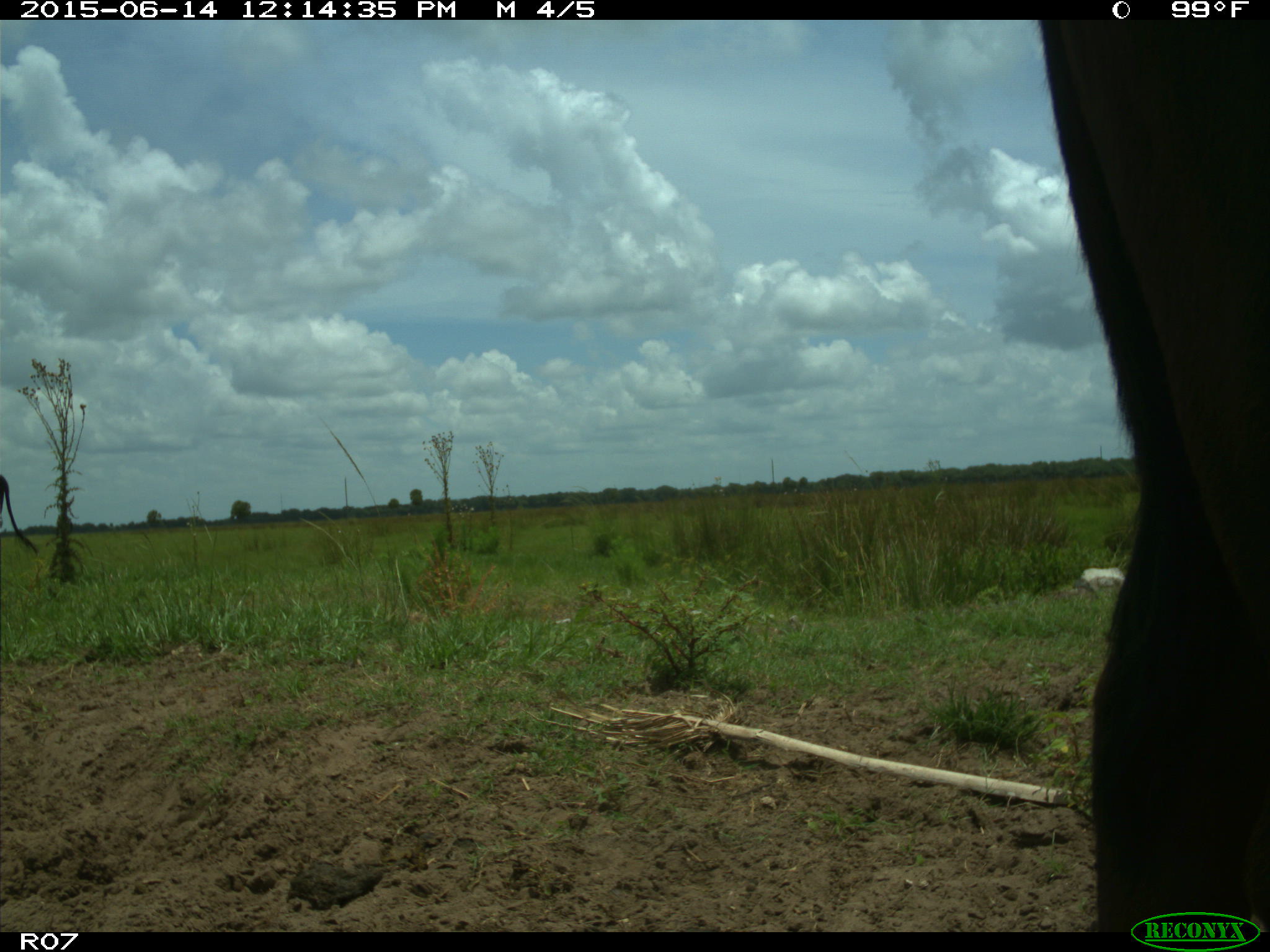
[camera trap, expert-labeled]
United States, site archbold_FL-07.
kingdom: Animalia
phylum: Chordata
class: Mammalia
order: Artiodactyla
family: Bovidae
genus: Bos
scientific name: Bos taurus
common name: domestic cow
Bos taurus (domestic cow).